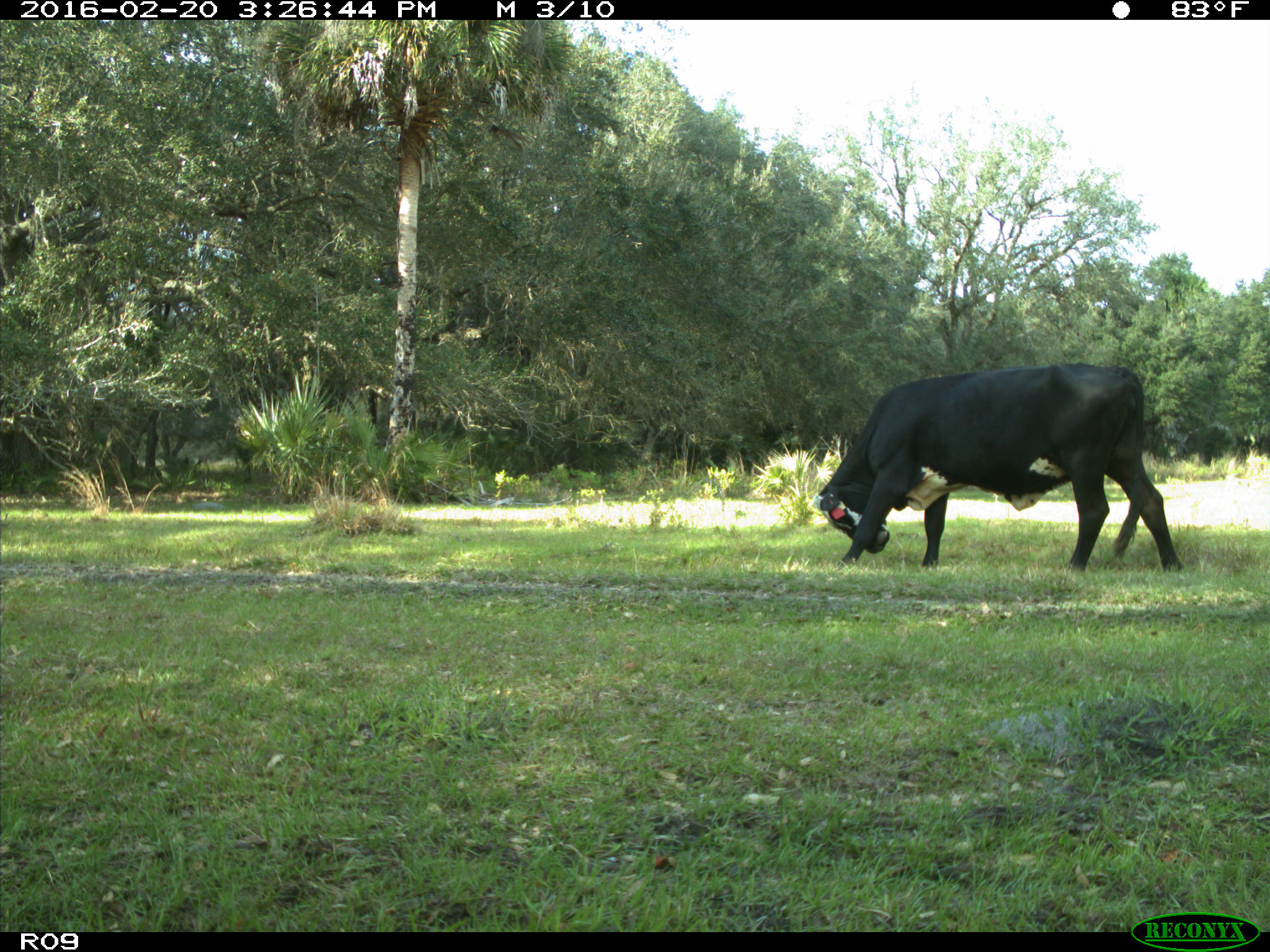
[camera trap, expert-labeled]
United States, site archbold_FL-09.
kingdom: Animalia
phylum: Chordata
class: Mammalia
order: Artiodactyla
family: Bovidae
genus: Bos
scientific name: Bos taurus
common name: domestic cow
Bos taurus (domestic cow).